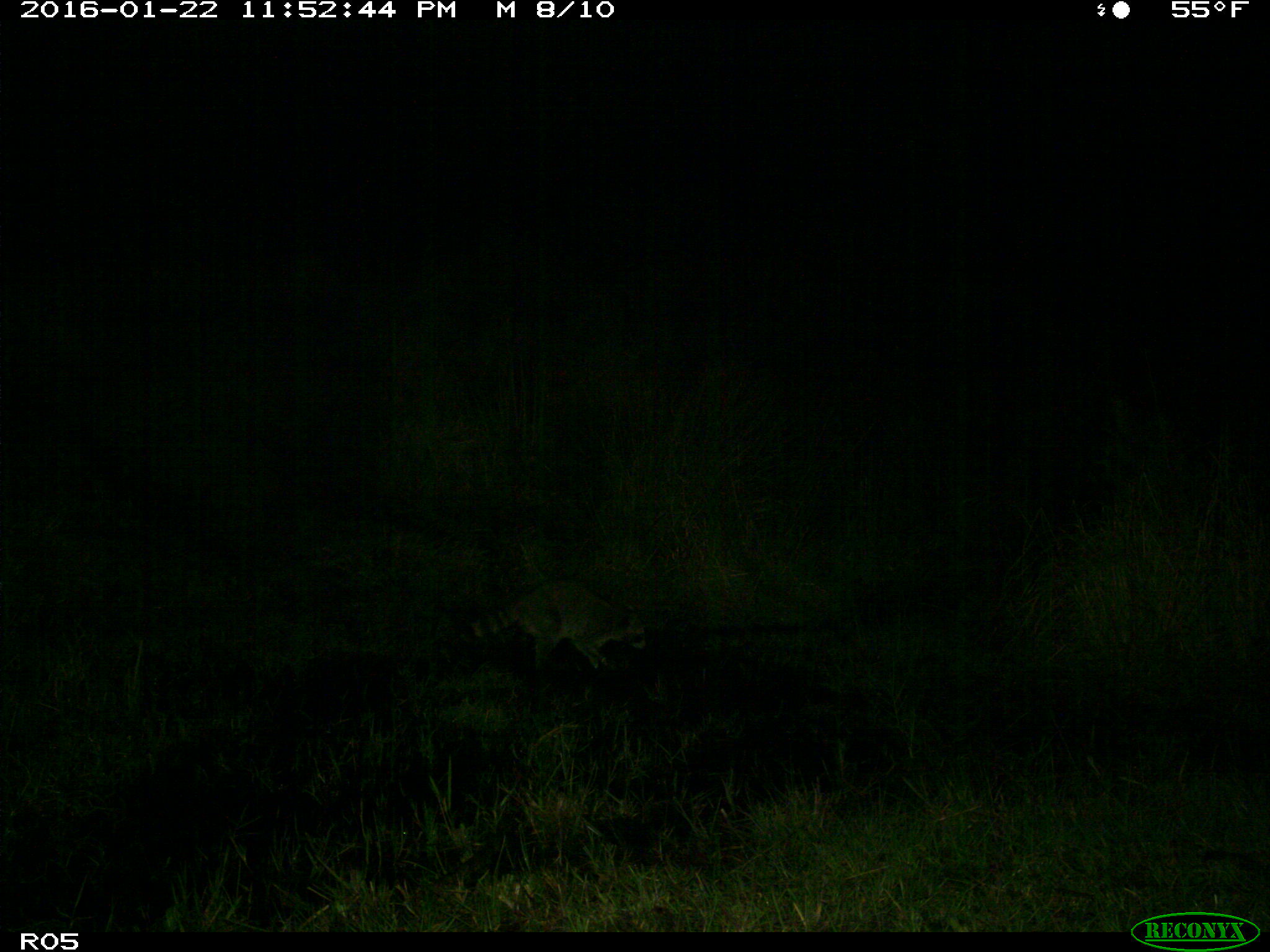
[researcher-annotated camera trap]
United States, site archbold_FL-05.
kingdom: Animalia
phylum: Chordata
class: Mammalia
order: Carnivora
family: Procyonidae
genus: Procyon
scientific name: Procyon lotor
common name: common raccoon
Procyon lotor (common raccoon).